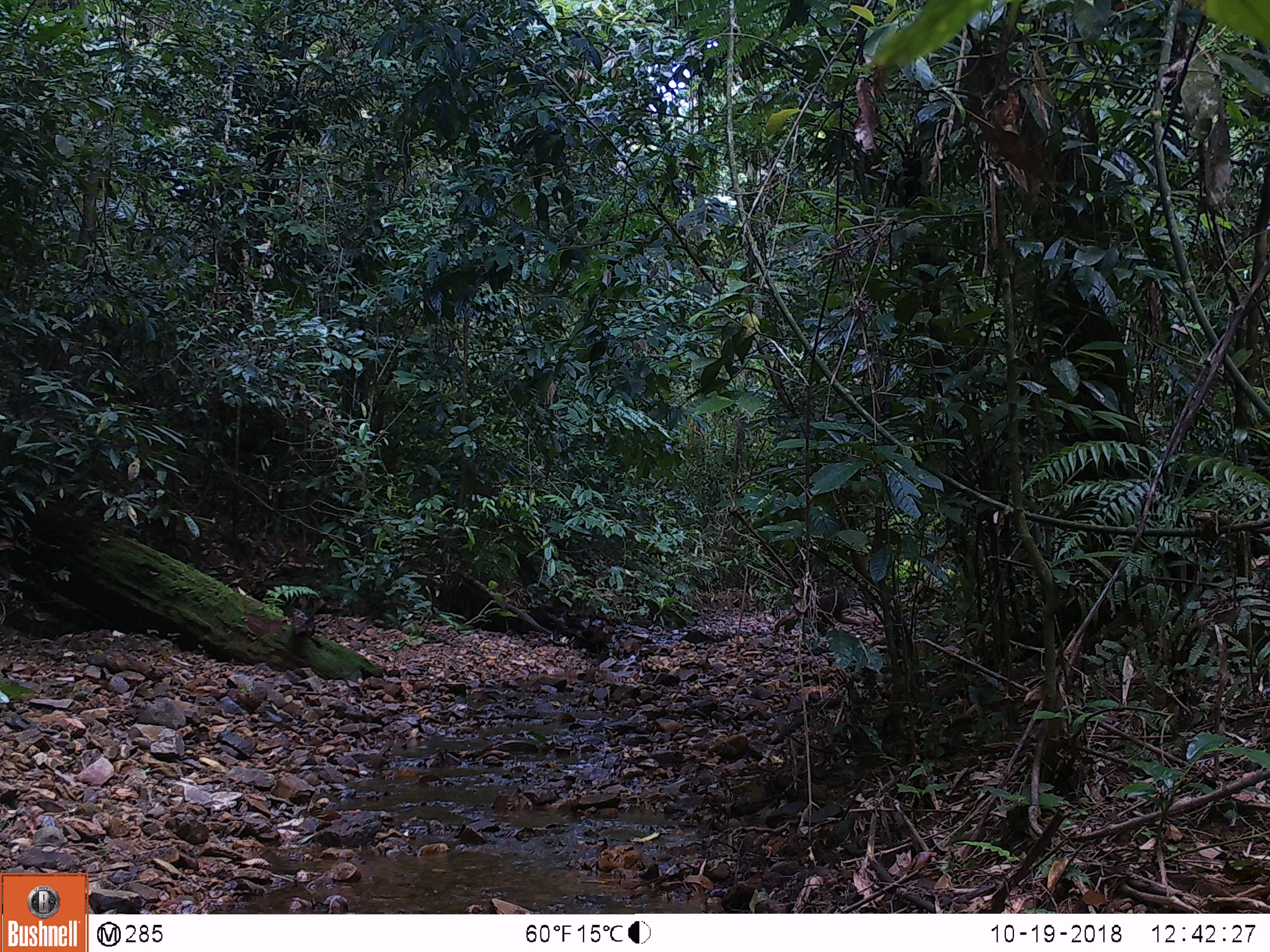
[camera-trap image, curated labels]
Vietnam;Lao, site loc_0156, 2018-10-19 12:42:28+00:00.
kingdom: Animalia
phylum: Chordata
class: Mammalia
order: Primates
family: Cercopithecidae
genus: Macaca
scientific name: Macaca arctoides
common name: stump-tailed macaque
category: stump tailed macaque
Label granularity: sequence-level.